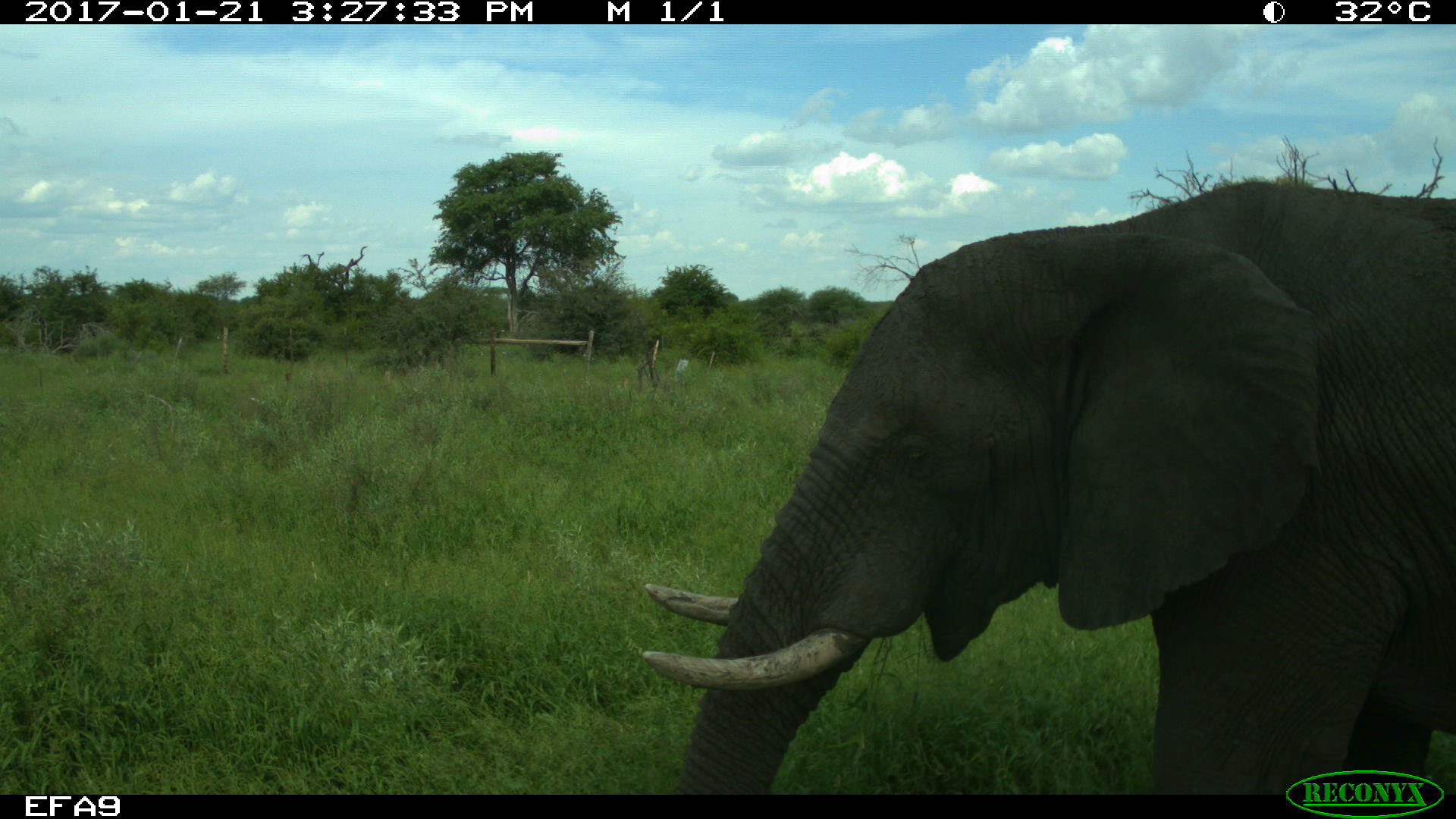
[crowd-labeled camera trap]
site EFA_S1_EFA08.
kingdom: Animalia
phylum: Chordata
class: Mammalia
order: Proboscidea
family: Elephantidae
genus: Loxodonta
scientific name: Loxodonta africana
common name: african bush elephant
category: elephant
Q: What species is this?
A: Elephant (african bush elephant) (Loxodonta africana).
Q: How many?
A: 1.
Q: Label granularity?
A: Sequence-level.